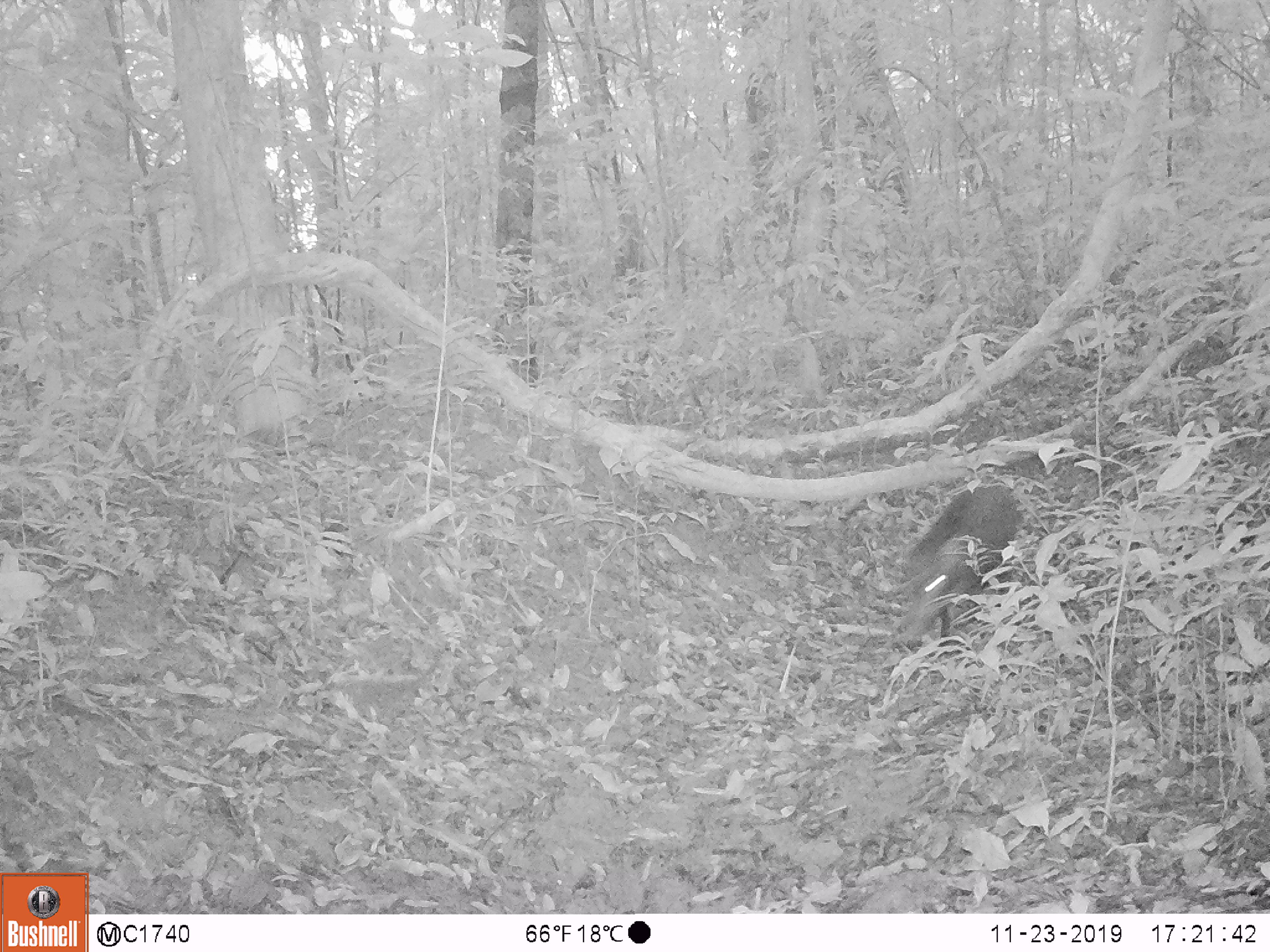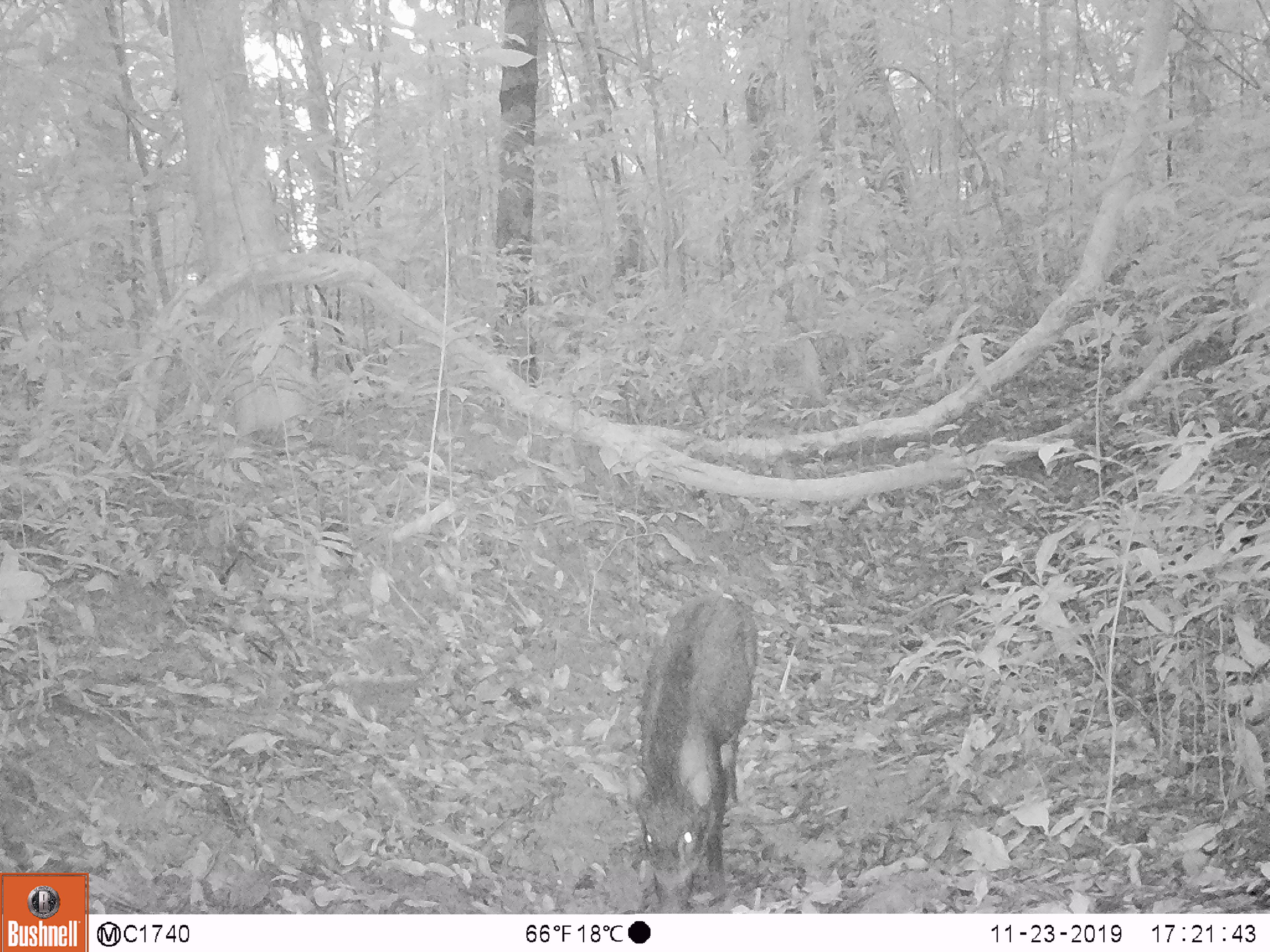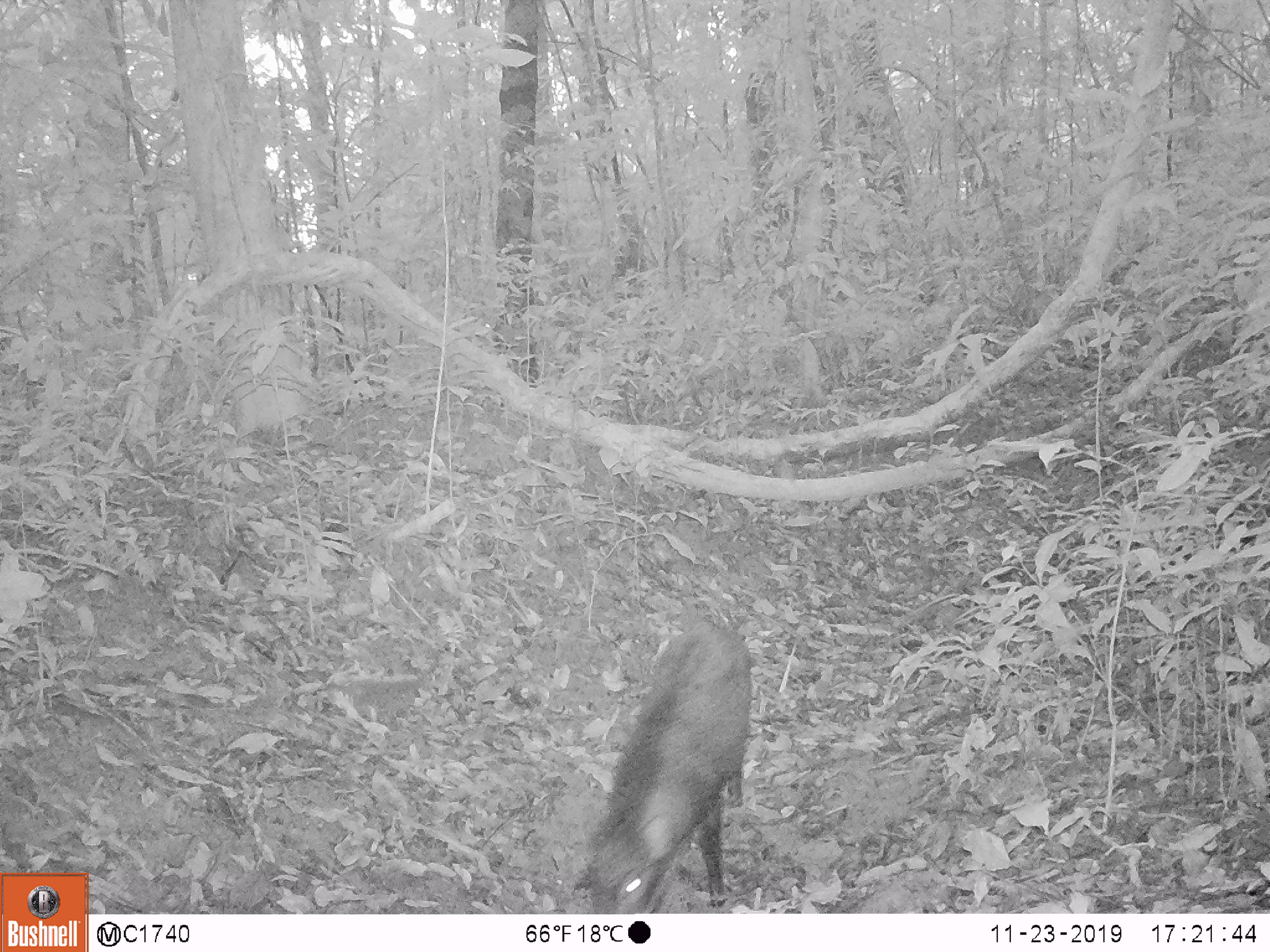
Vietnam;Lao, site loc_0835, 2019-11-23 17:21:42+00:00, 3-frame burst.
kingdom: Animalia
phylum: Chordata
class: Mammalia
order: Artiodactyla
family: Suidae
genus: Sus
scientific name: Sus scrofa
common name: eurasian wild pig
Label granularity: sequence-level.